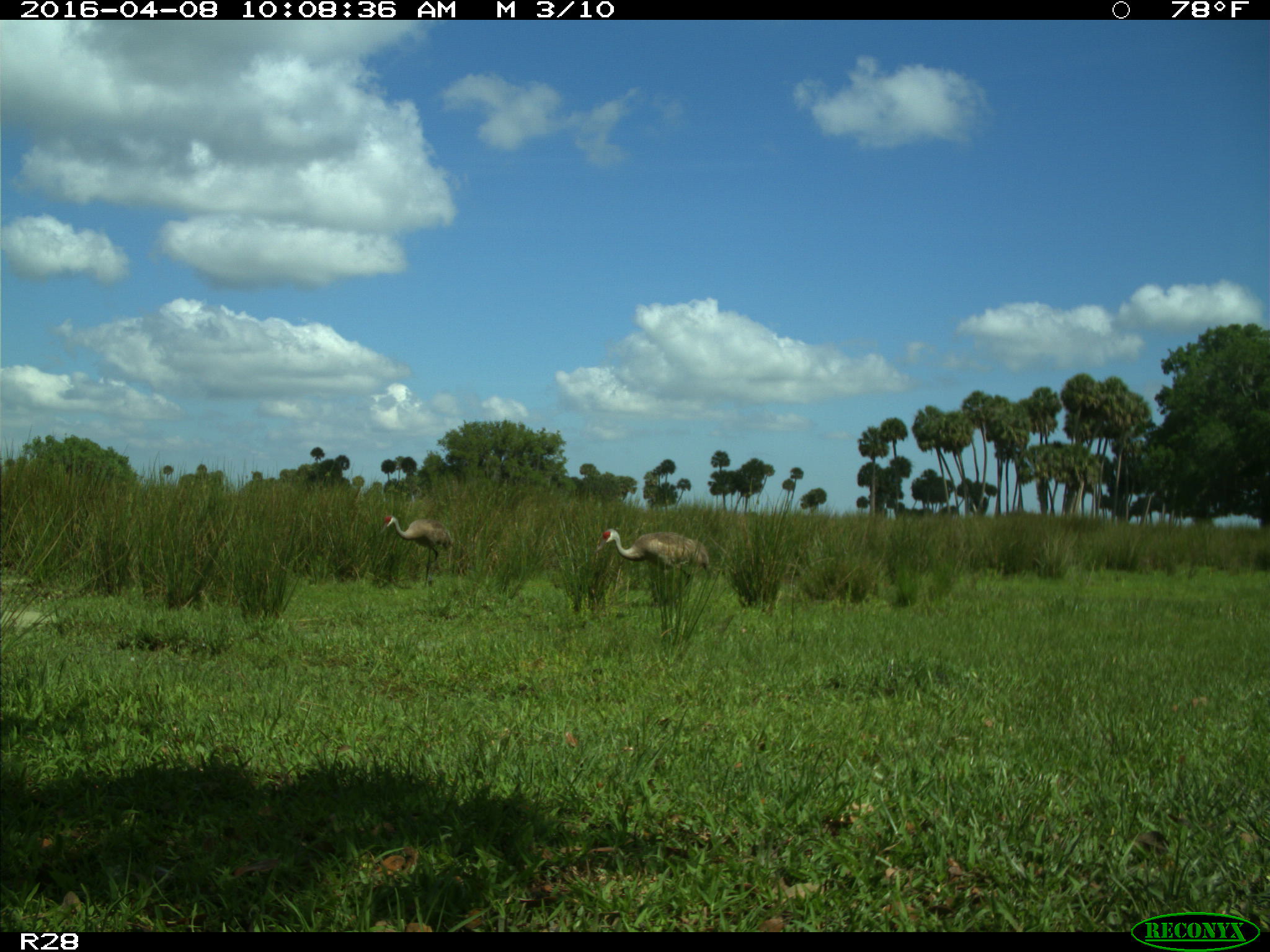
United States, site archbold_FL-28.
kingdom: Animalia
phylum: Chordata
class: Aves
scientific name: Aves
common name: birds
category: unidentified bird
Unidentified bird (birds) (Aves).